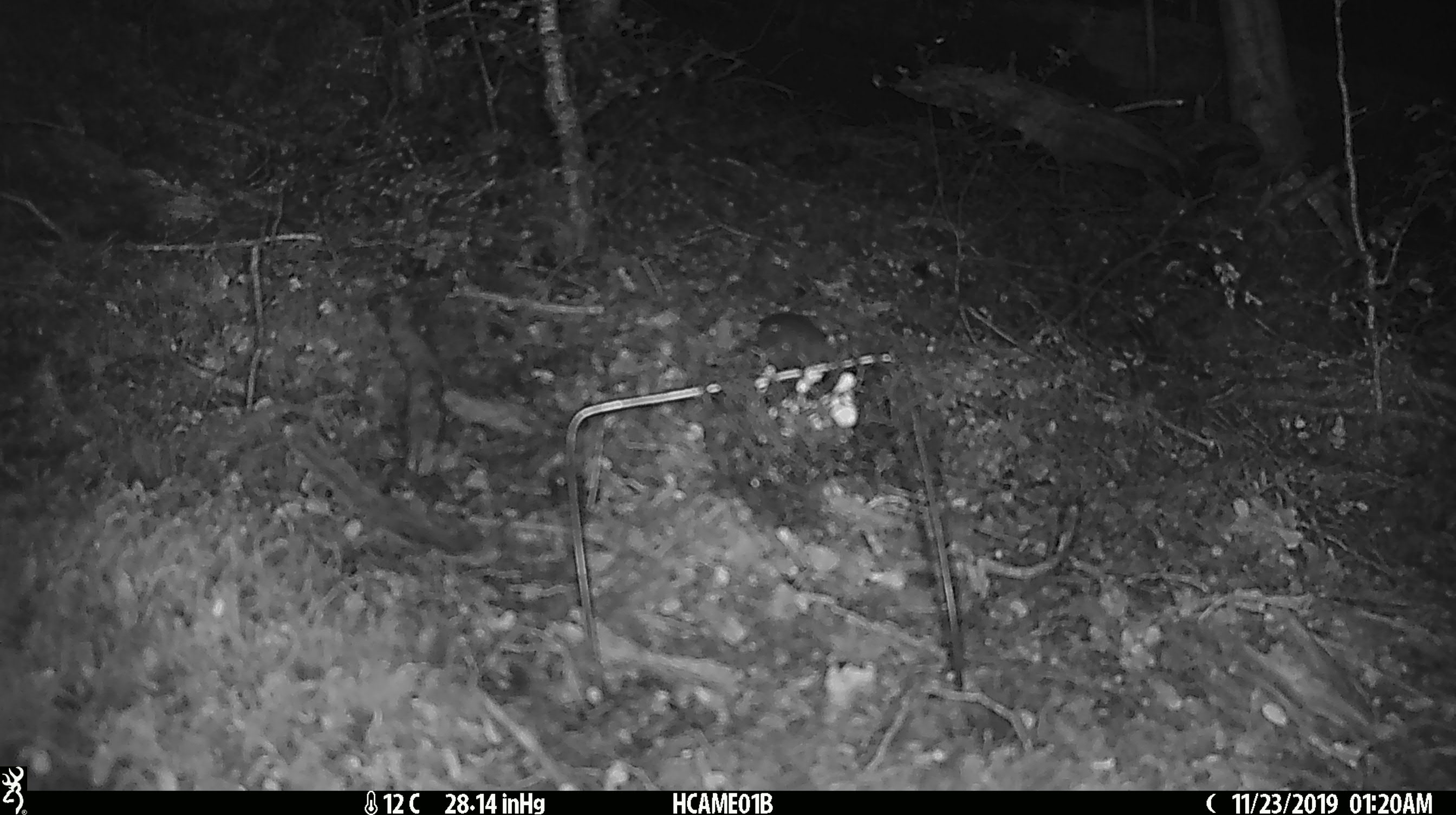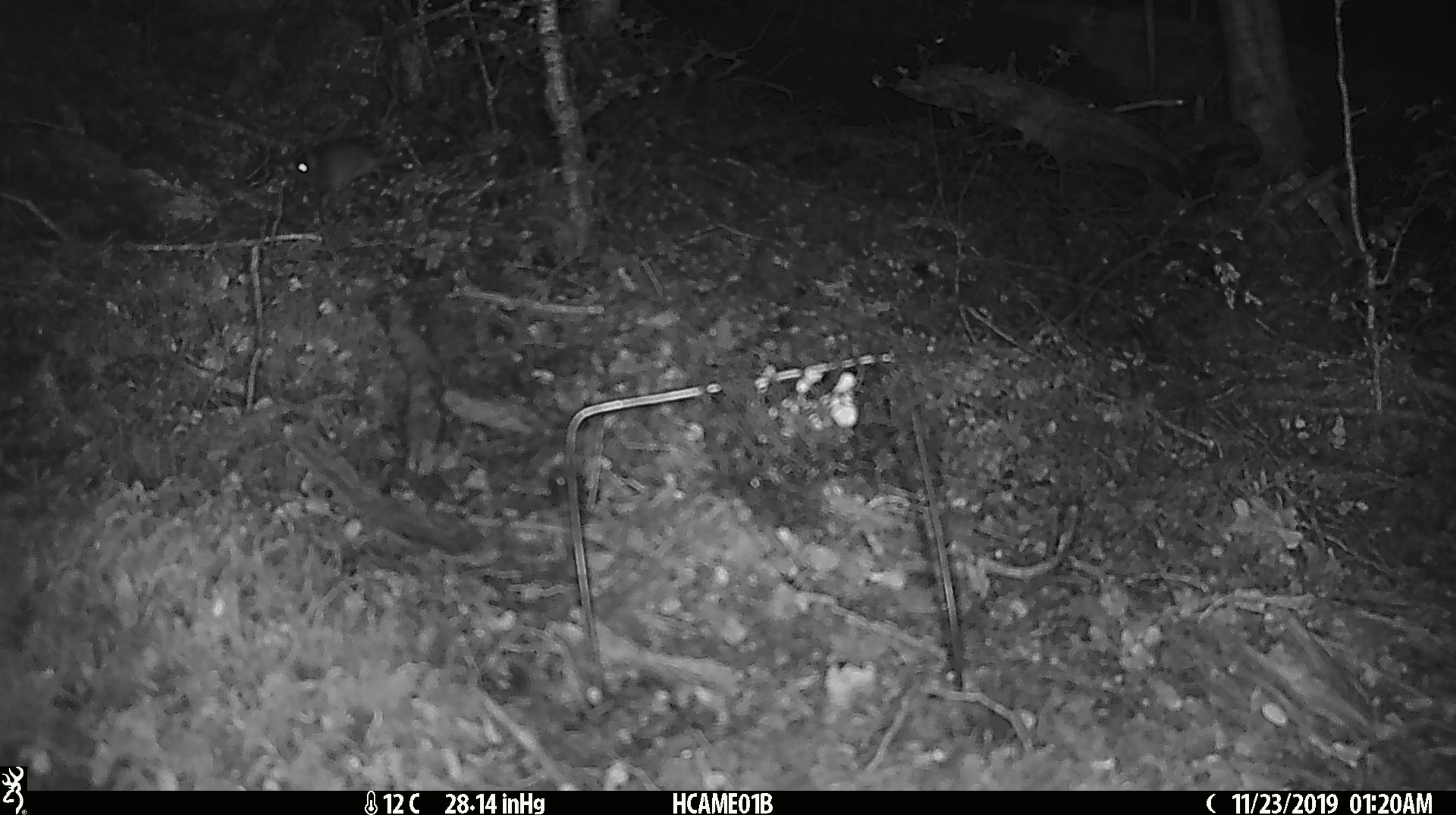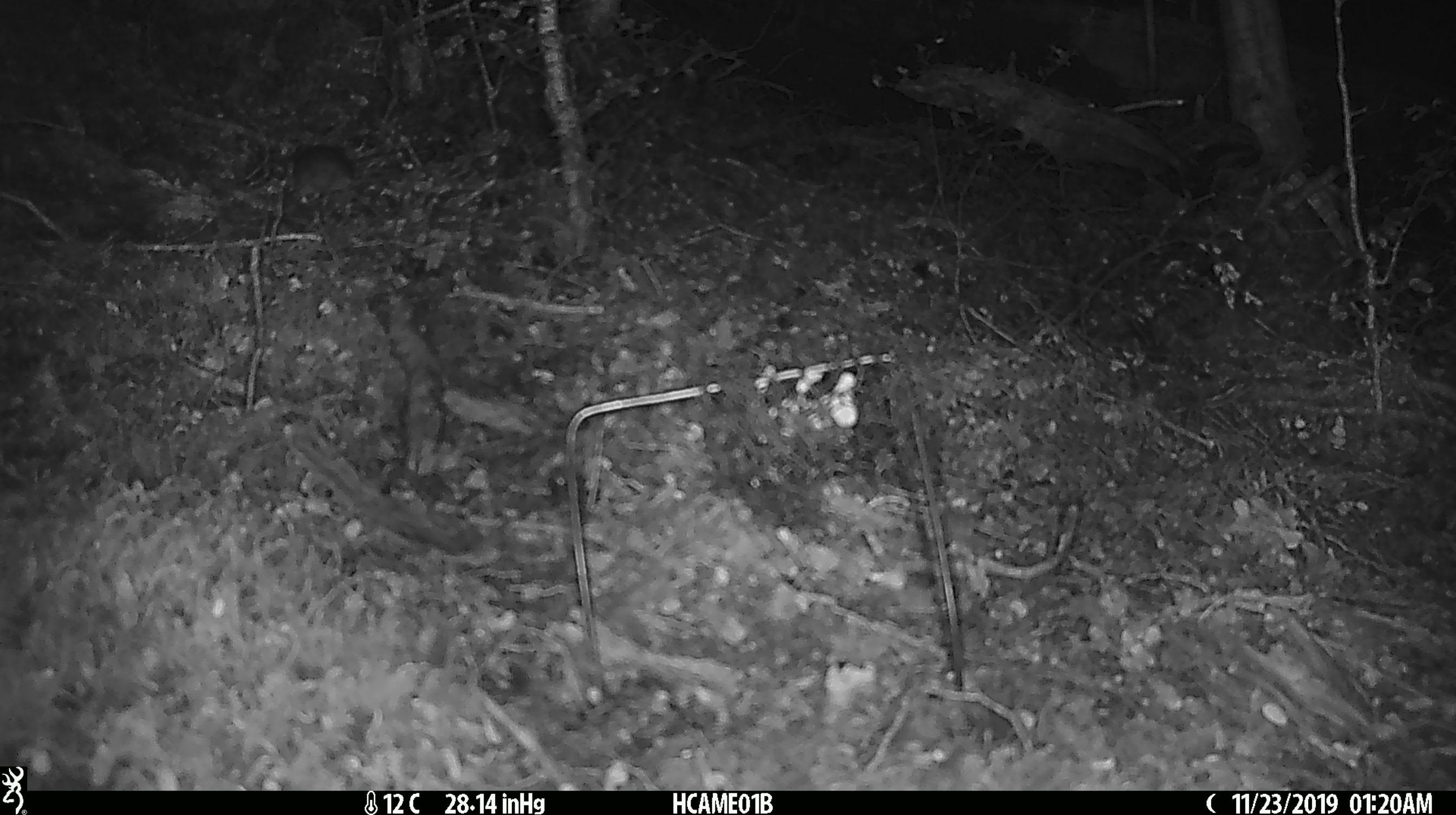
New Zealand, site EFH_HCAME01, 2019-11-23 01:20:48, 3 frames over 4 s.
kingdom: Animalia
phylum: Chordata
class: Mammalia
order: Rodentia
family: Muridae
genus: Mus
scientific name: Mus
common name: mouse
Mouse (Mus).